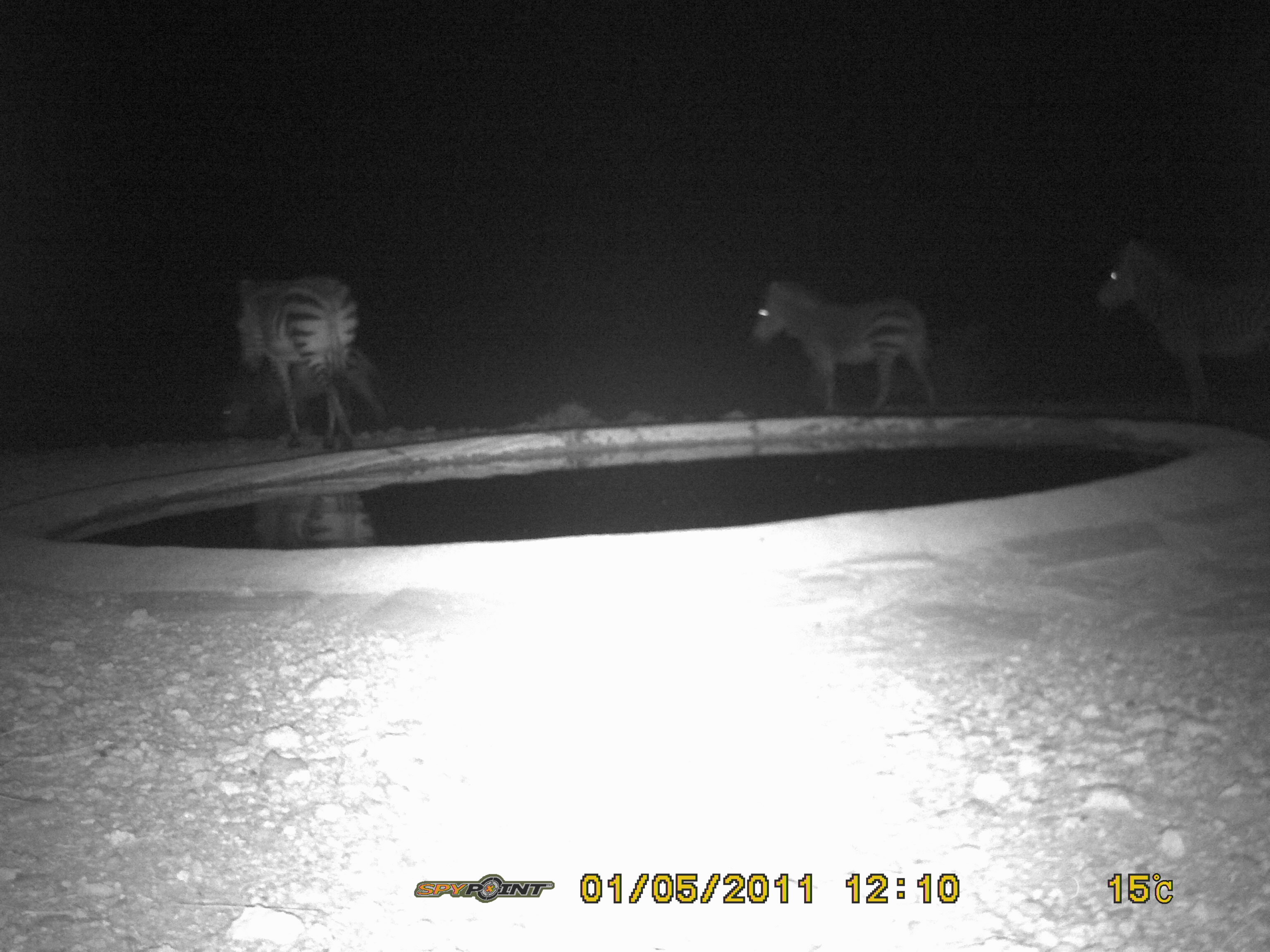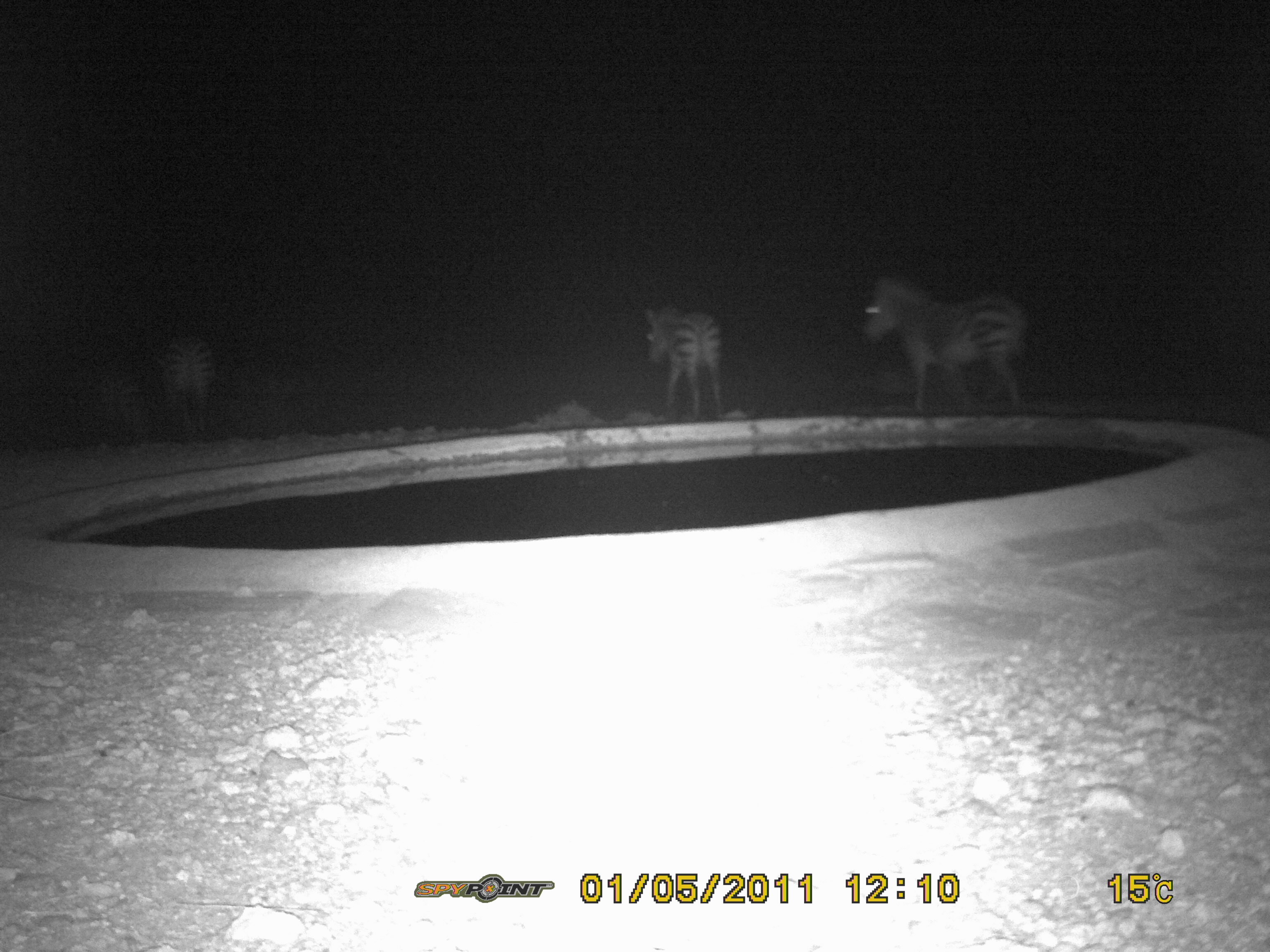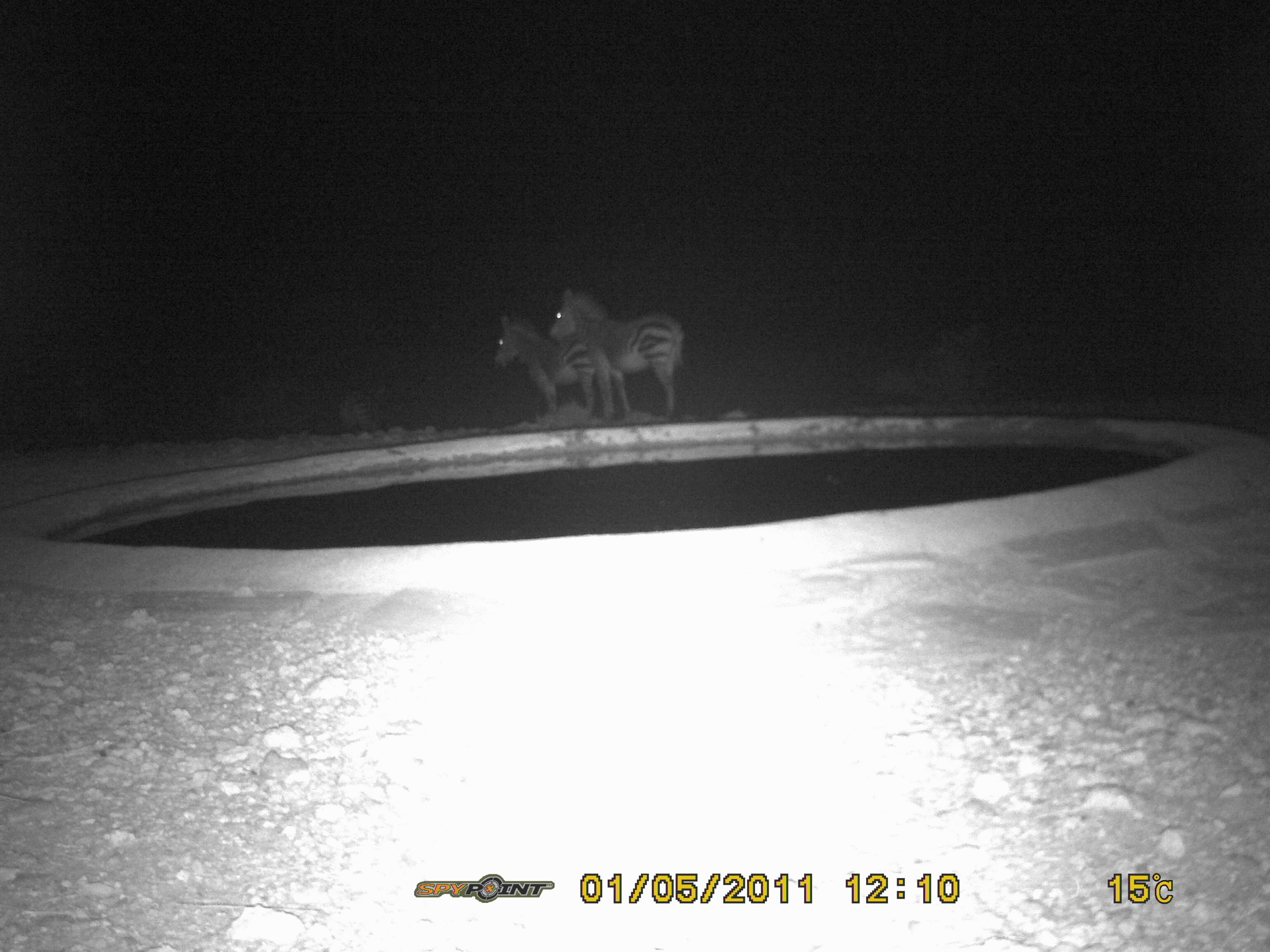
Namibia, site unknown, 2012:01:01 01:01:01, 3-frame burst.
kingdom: Animalia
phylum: Chordata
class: Mammalia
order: Perissodactyla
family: Equidae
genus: Equus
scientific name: Equus zebra hartmannae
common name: hartmann's mountain zebra